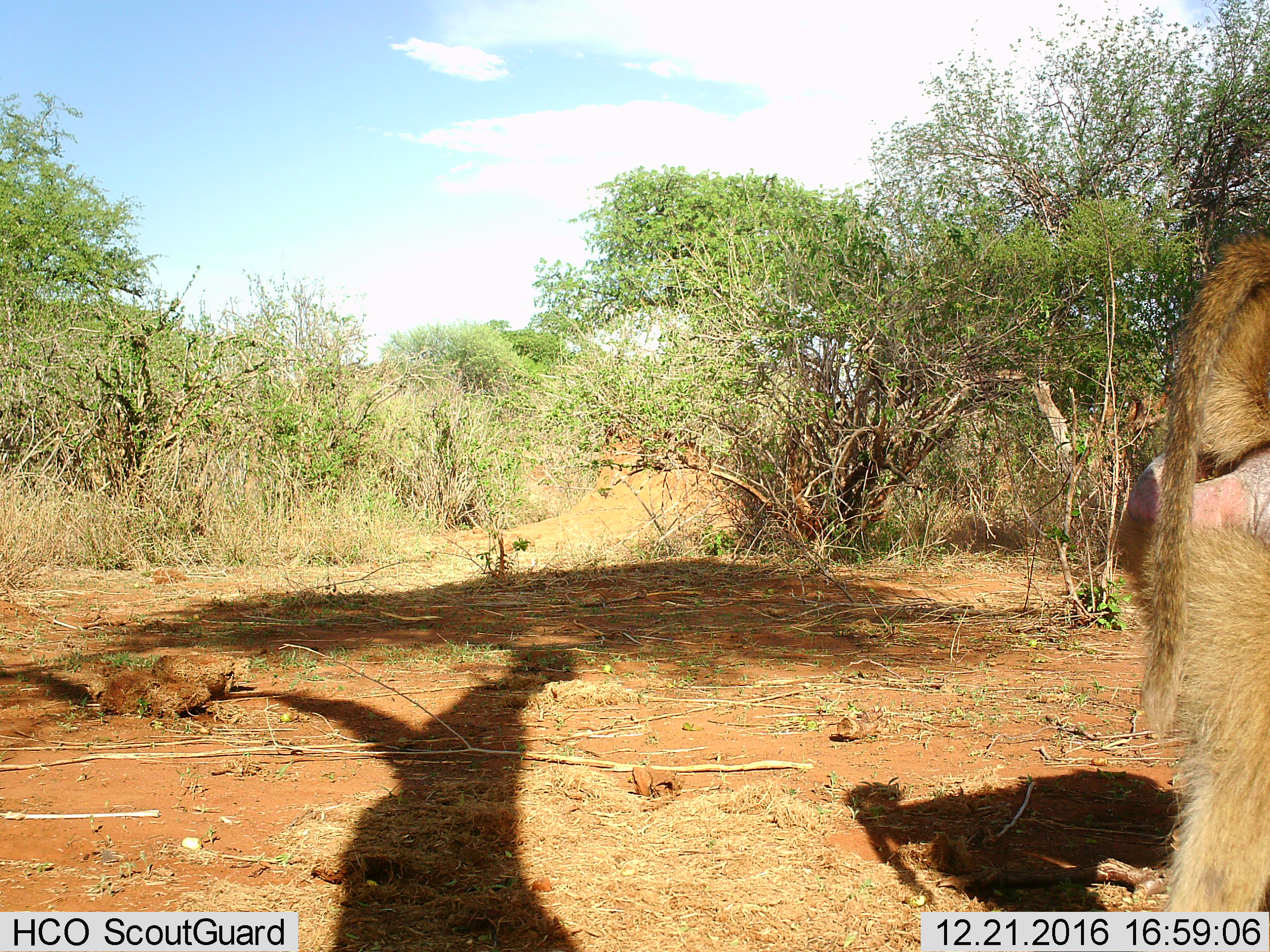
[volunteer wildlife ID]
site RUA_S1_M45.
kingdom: Animalia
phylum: Chordata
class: Mammalia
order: Primates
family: Cercopithecidae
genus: Papio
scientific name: Papio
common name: baboon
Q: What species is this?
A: Baboon (Papio).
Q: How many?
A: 1.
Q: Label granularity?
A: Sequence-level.